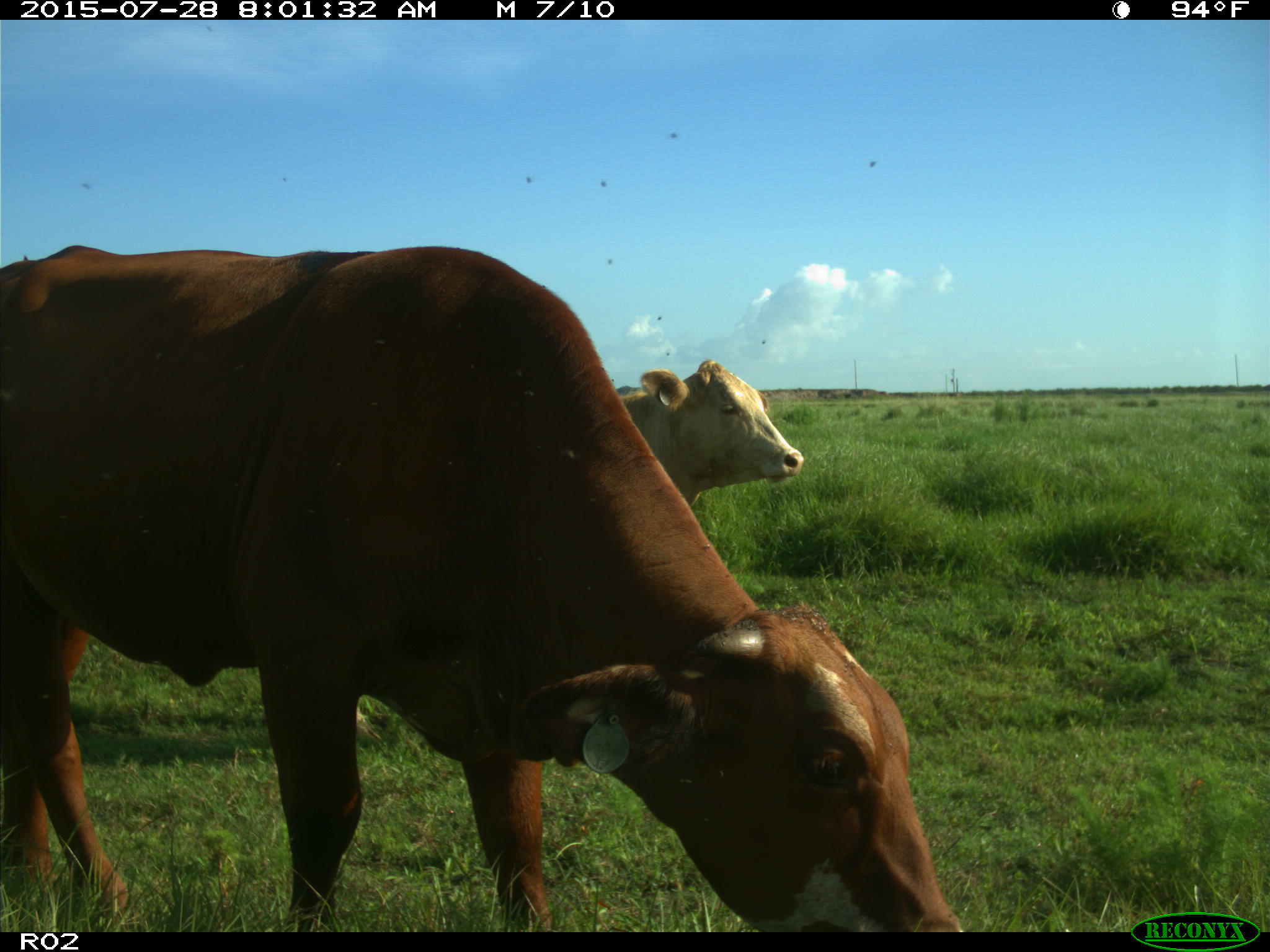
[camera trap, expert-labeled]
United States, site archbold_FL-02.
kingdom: Animalia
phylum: Chordata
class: Mammalia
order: Artiodactyla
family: Bovidae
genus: Bos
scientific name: Bos taurus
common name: domestic cow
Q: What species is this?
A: Bos taurus (domestic cow).